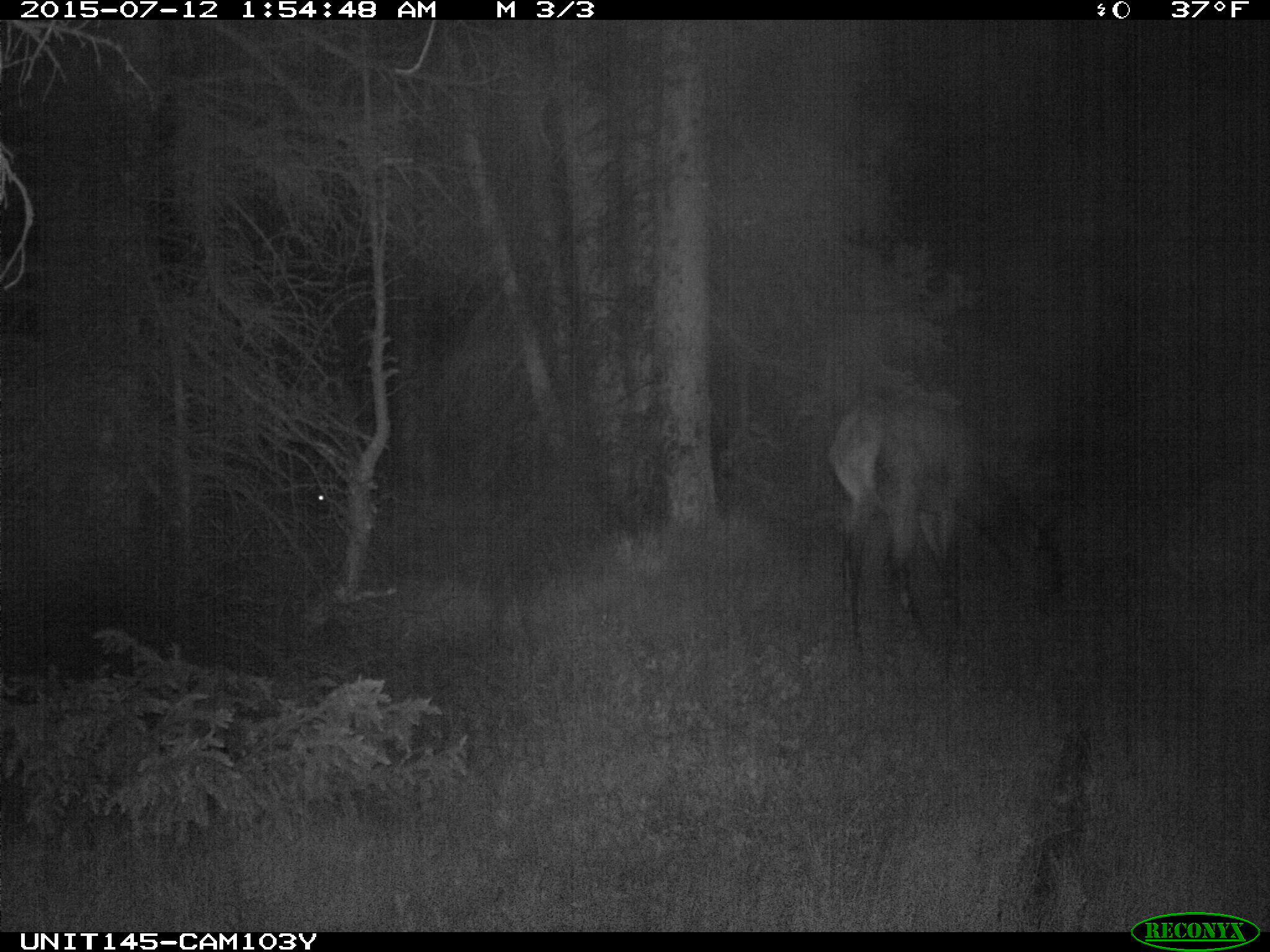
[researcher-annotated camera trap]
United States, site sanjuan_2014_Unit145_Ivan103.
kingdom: Animalia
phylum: Chordata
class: Mammalia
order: Artiodactyla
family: Cervidae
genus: Cervus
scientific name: Cervus elaphus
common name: red deer